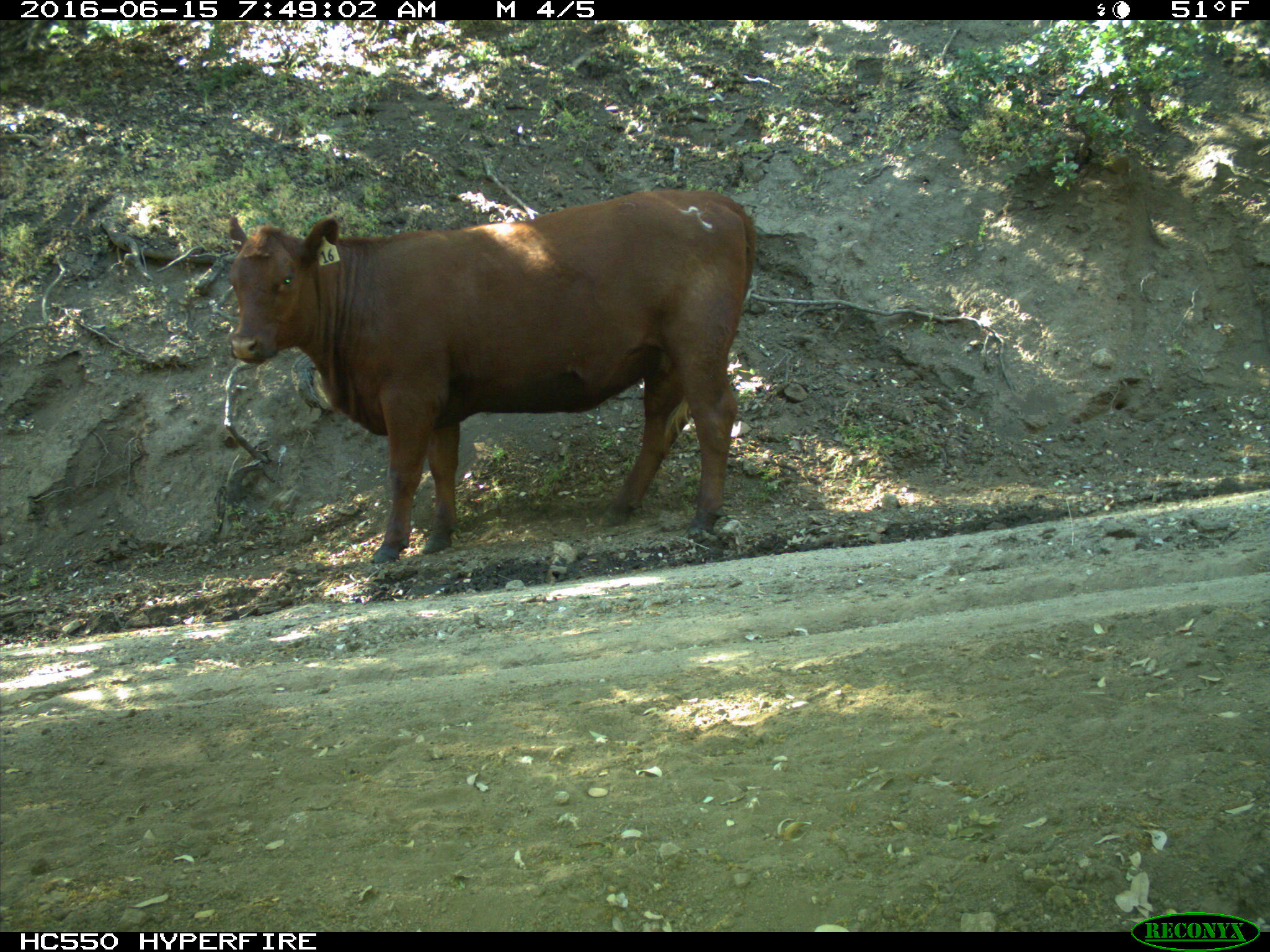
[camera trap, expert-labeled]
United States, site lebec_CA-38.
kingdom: Animalia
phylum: Chordata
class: Mammalia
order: Artiodactyla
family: Bovidae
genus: Bos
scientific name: Bos taurus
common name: domestic cow